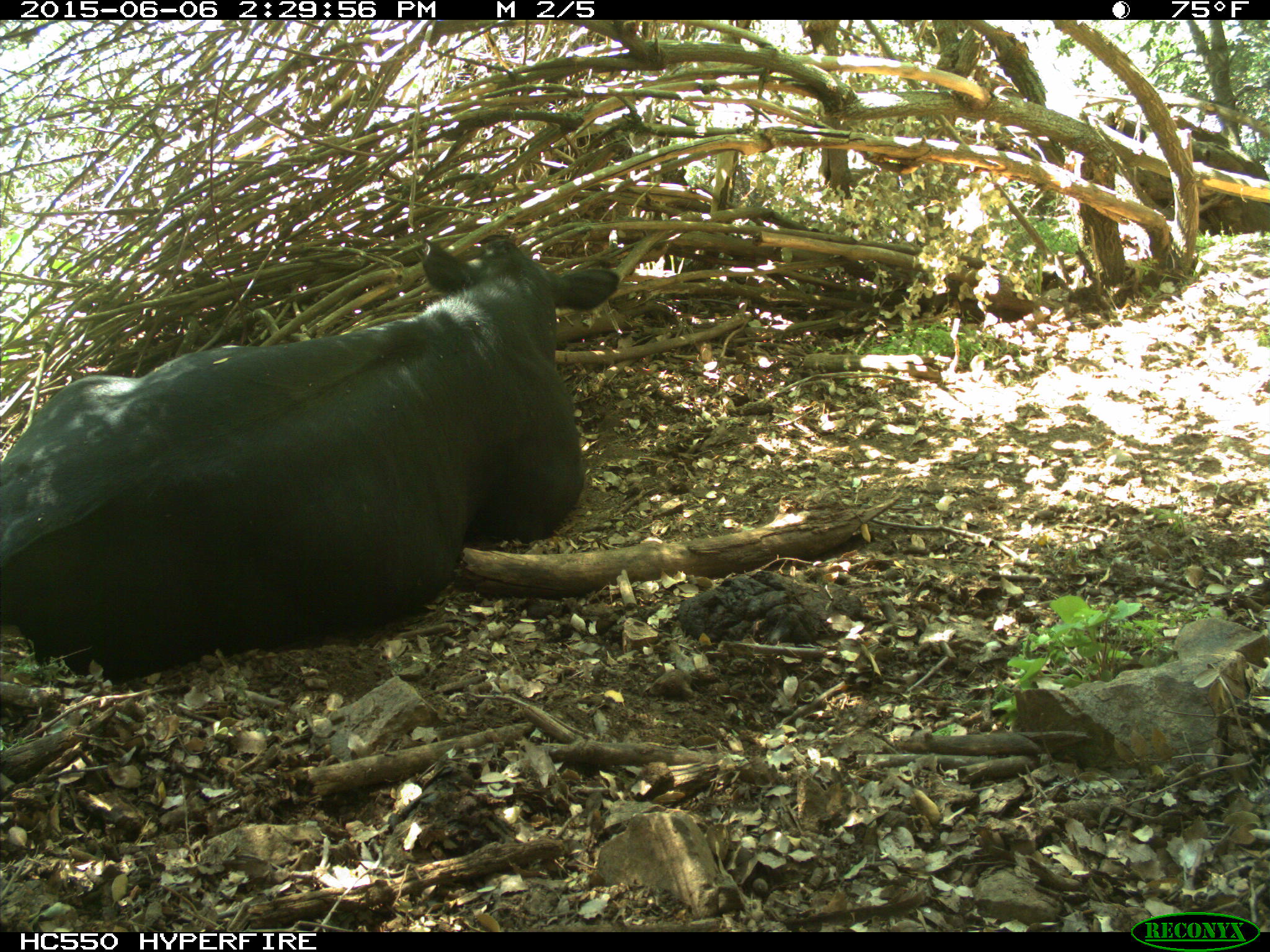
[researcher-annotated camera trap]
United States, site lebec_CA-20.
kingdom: Animalia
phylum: Chordata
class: Mammalia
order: Artiodactyla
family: Bovidae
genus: Bos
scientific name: Bos taurus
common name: domestic cow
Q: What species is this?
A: Bos taurus (domestic cow).